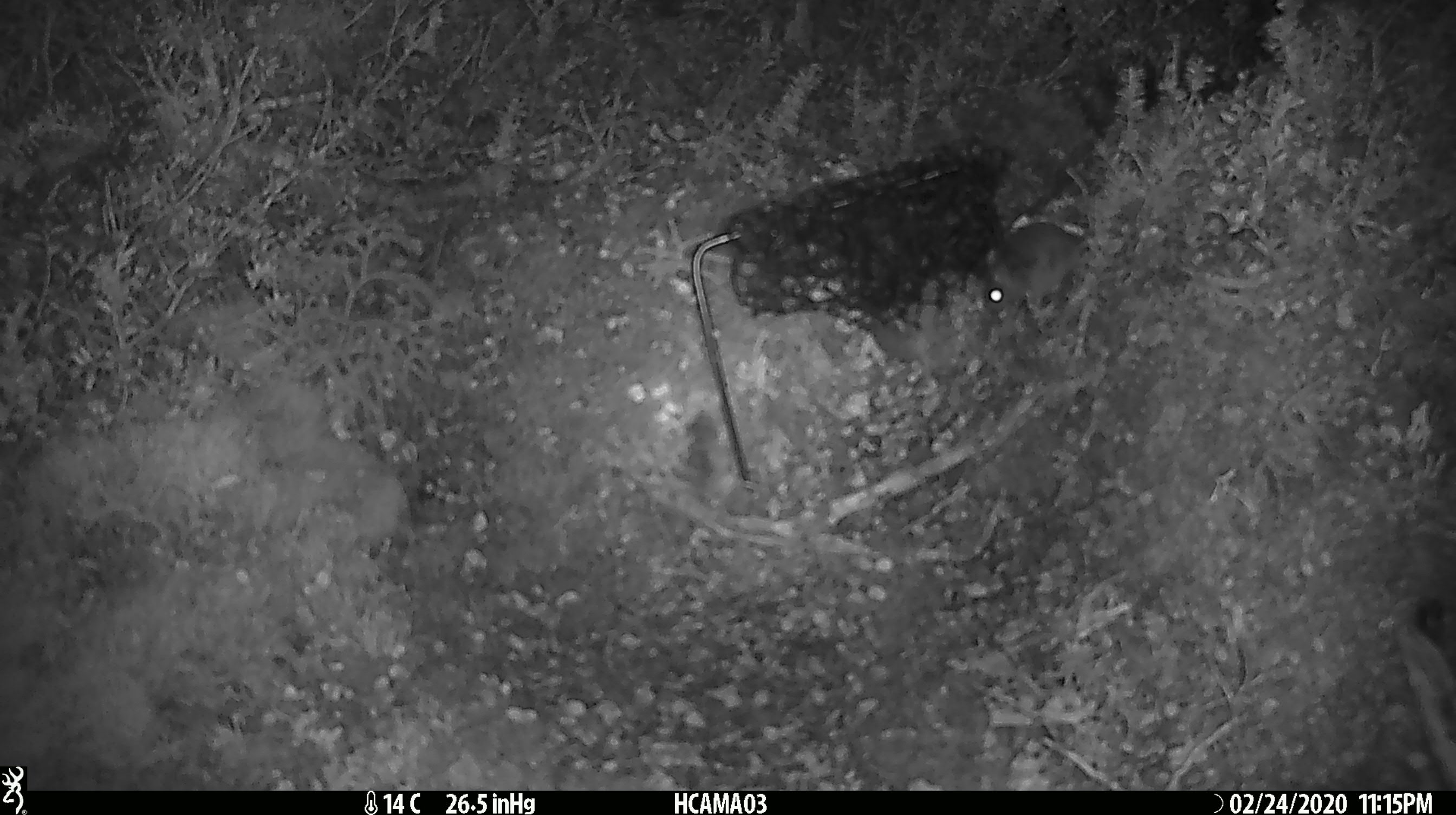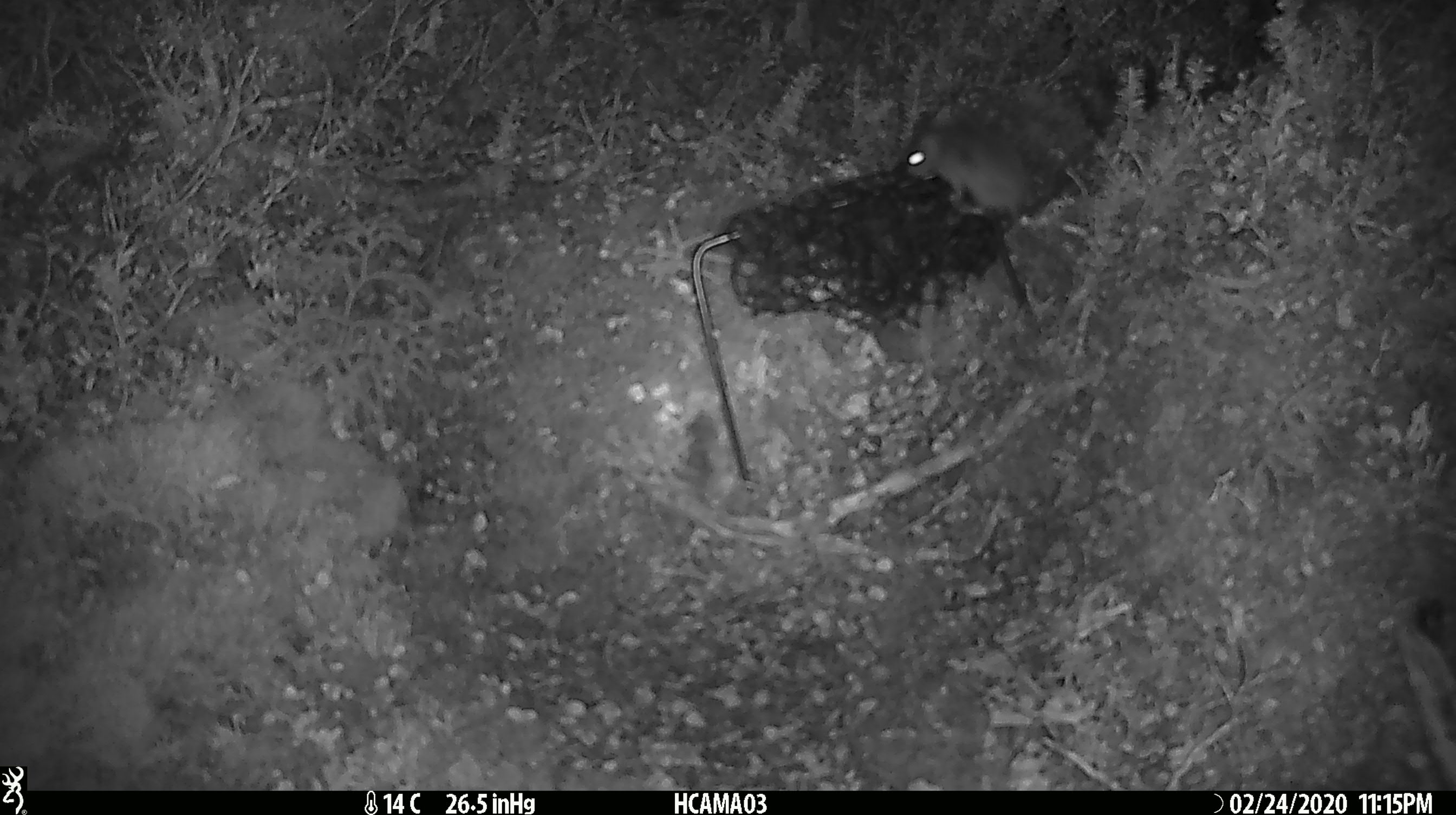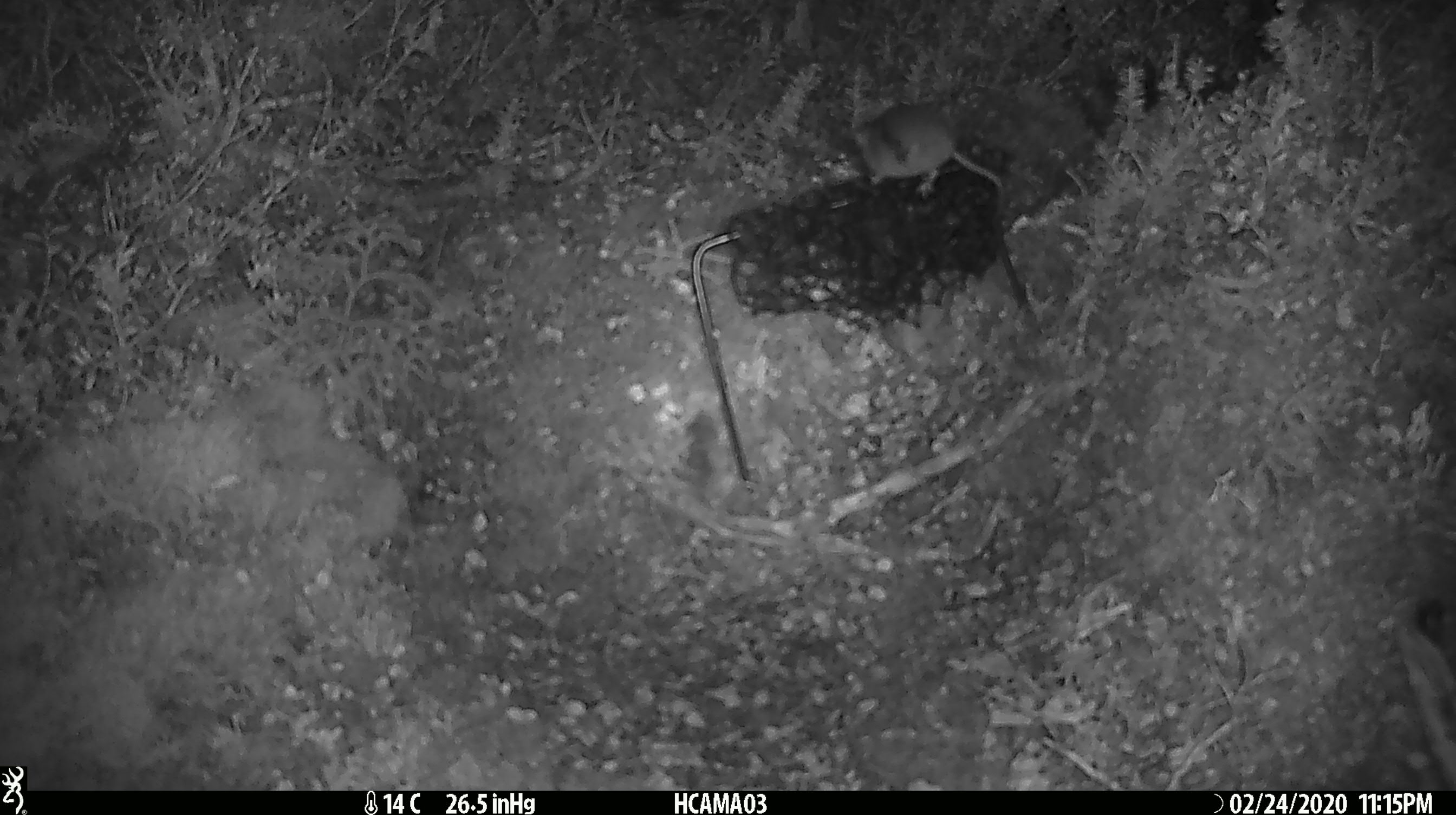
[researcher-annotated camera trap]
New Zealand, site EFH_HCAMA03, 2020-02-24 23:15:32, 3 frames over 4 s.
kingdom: Animalia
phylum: Chordata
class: Mammalia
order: Rodentia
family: Muridae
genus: Mus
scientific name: Mus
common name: mouse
Mouse (Mus).